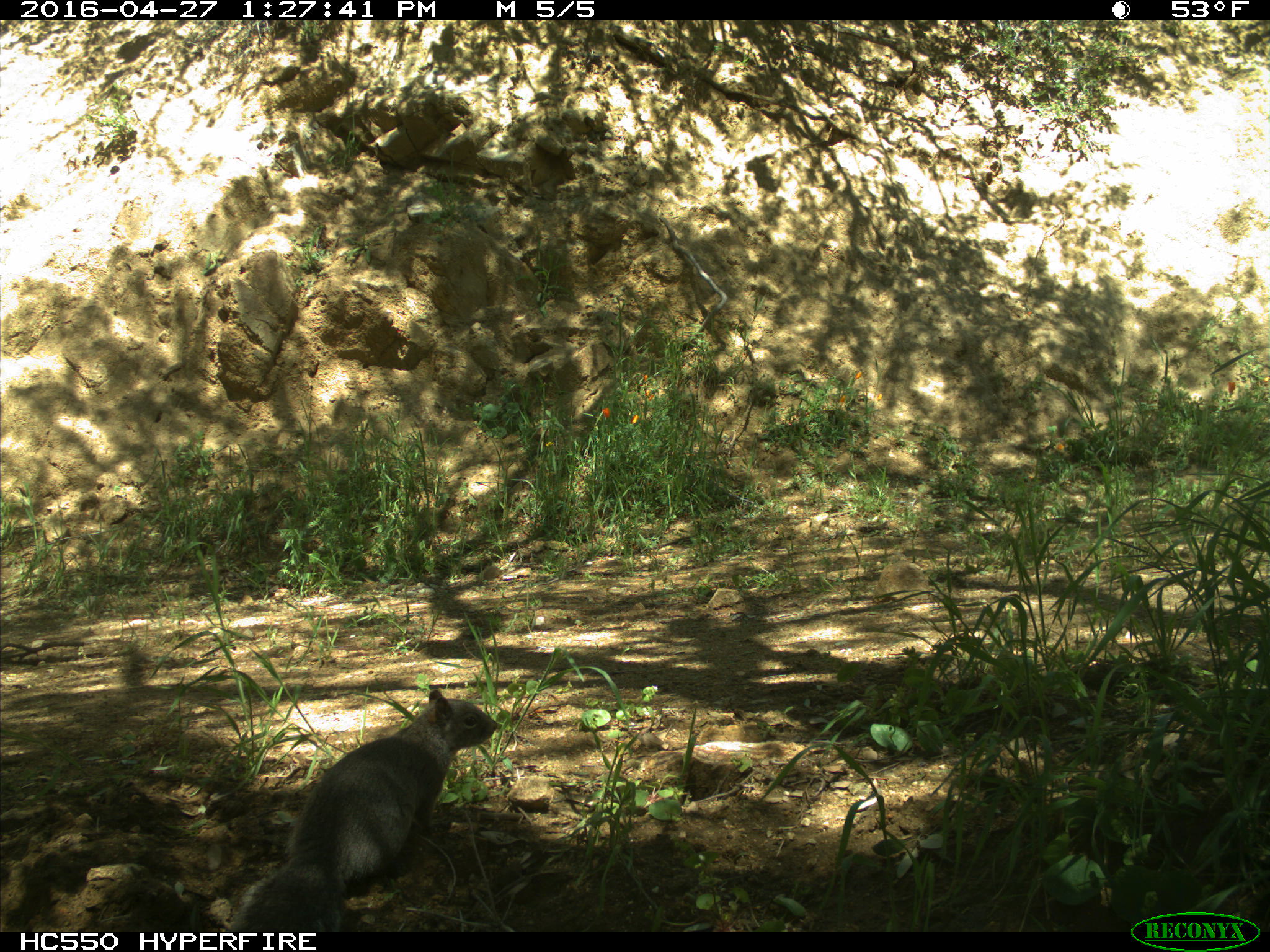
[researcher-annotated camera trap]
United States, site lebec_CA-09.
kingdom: Animalia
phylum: Chordata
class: Mammalia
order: Rodentia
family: Sciuridae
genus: Sciurus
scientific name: Sciurus carolinensis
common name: eastern gray squirrel